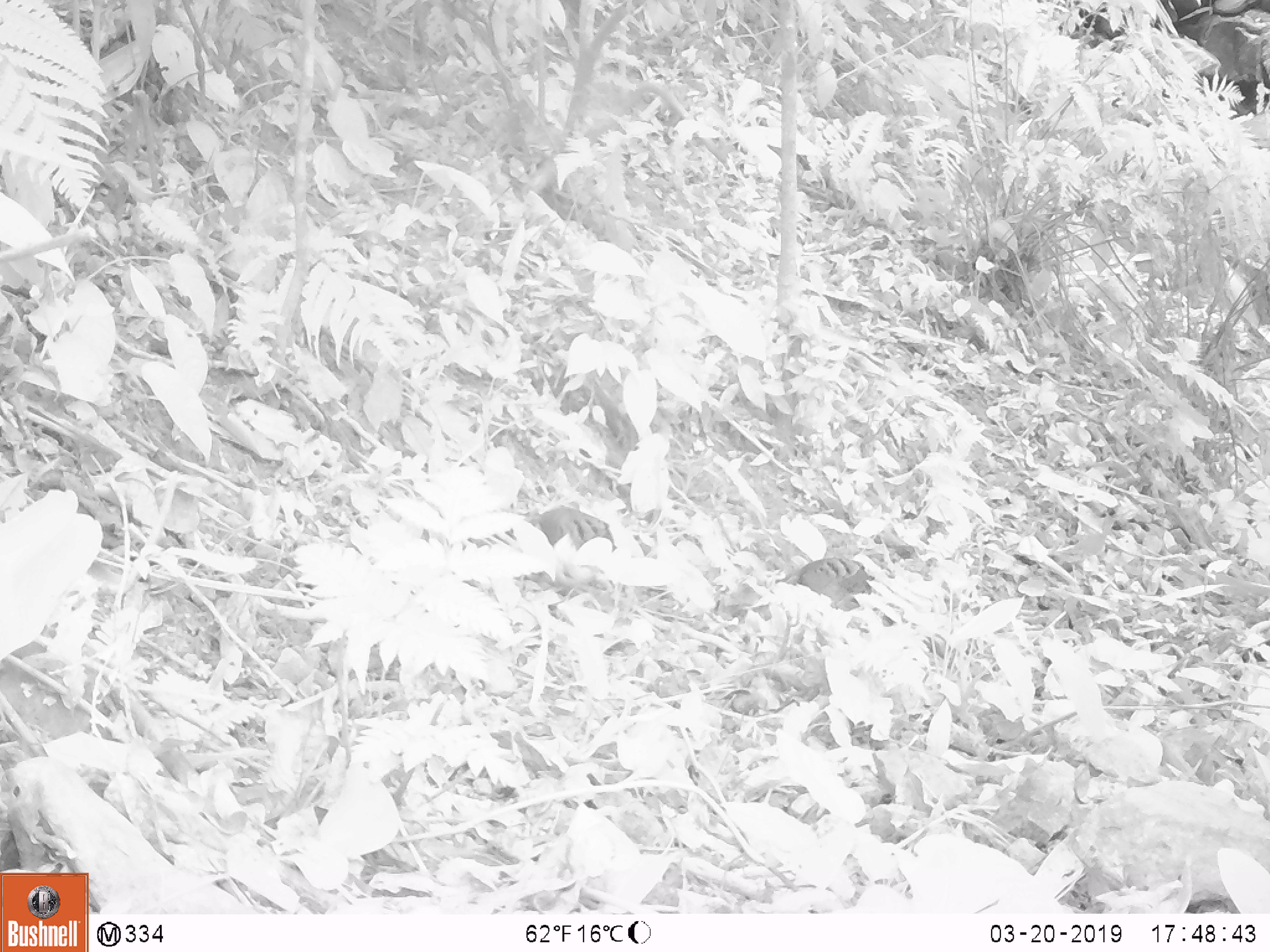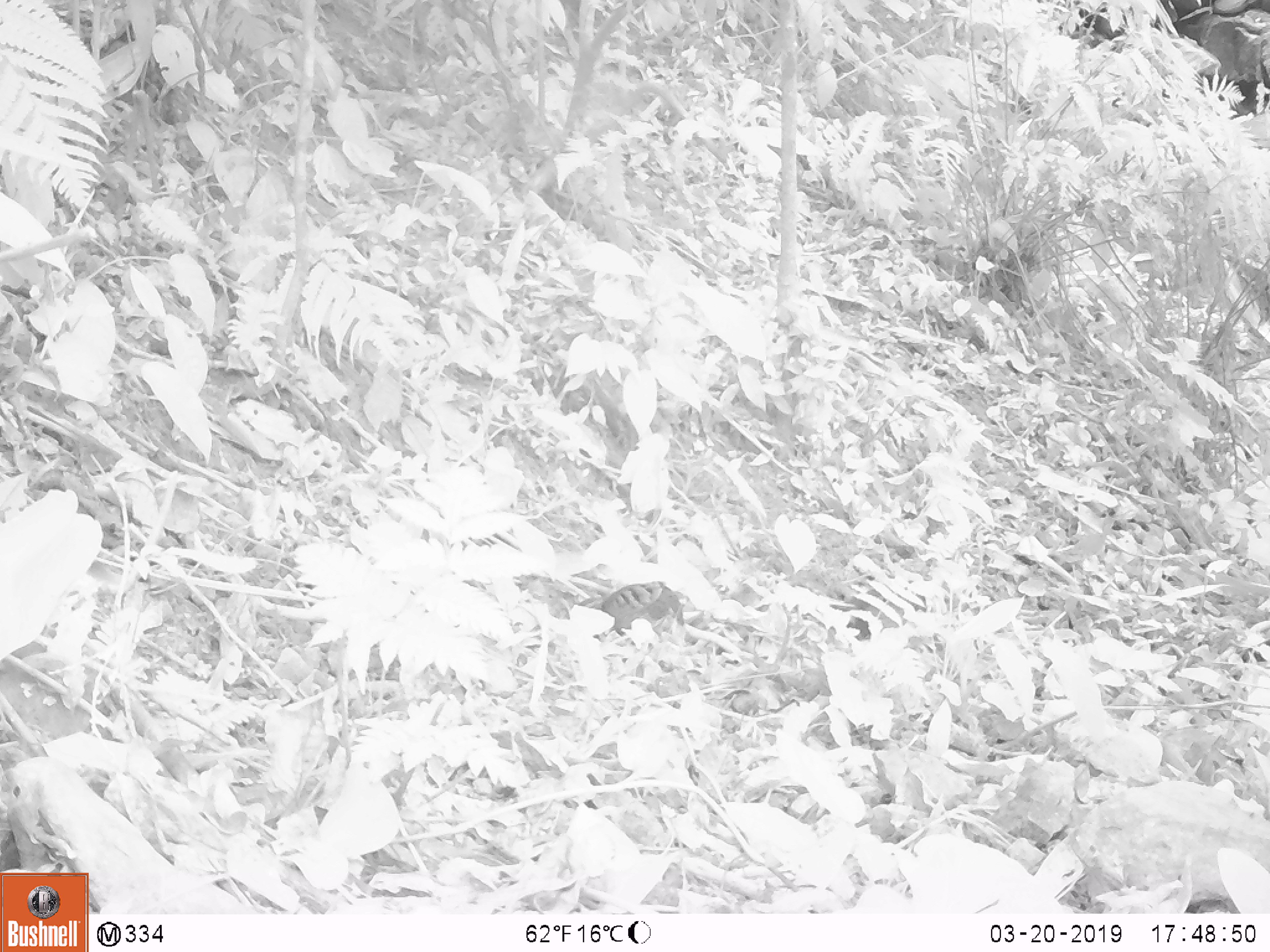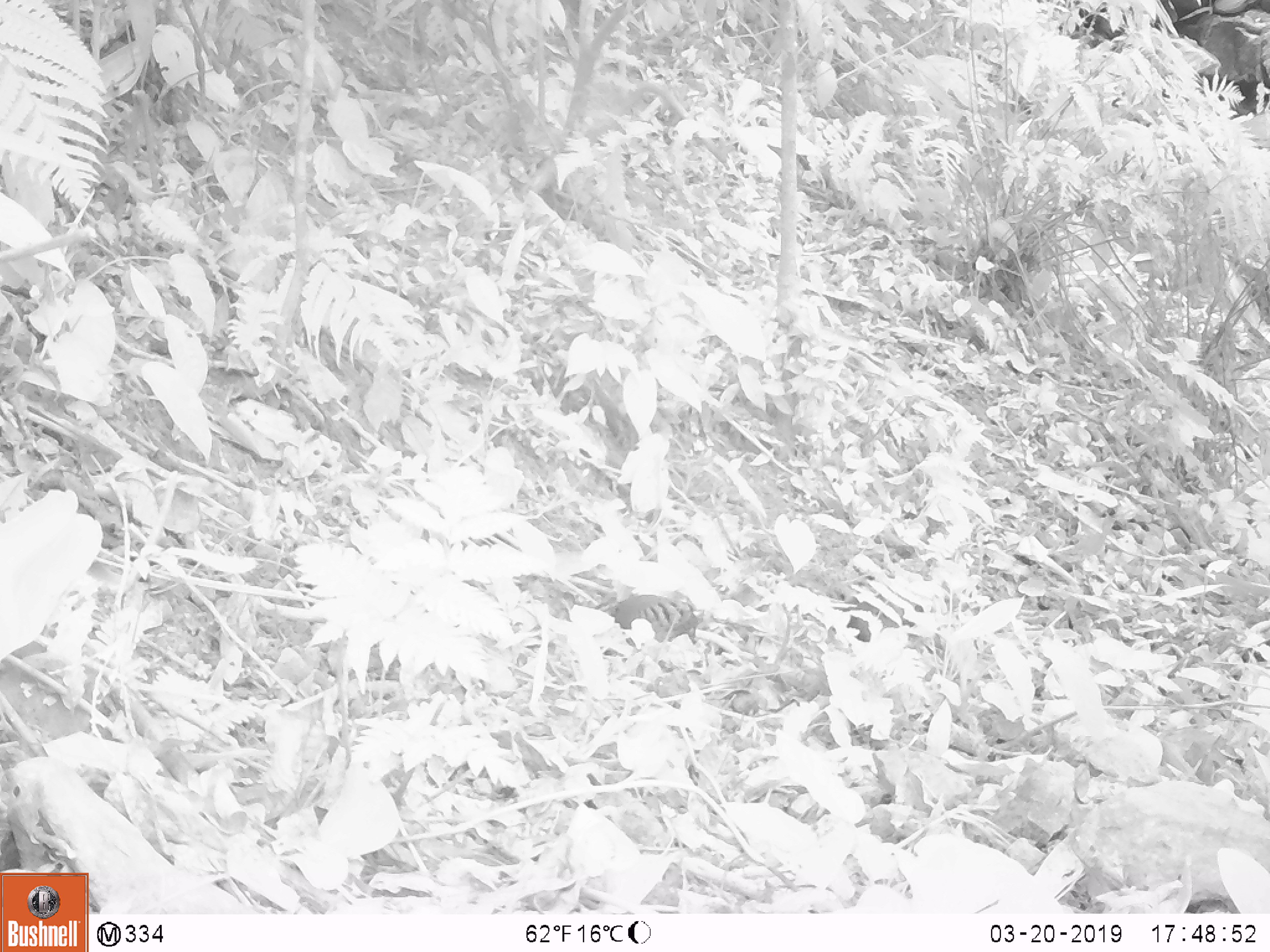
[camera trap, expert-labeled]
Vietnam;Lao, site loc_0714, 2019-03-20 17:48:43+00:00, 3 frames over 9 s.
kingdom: Animalia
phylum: Chordata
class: Aves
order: Galliformes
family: Phasianidae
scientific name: Phasianidae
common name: partridge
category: unidentified partridge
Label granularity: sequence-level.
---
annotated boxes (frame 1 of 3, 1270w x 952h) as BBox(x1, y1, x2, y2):
unidentified partridge: BBox(797, 557, 875, 611); BBox(539, 506, 617, 552)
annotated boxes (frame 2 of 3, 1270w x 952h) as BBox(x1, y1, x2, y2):
unidentified partridge: BBox(601, 580, 684, 636); BBox(846, 588, 926, 641)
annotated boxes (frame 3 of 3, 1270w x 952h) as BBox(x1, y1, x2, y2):
unidentified partridge: BBox(846, 576, 924, 642); BBox(614, 591, 699, 644)